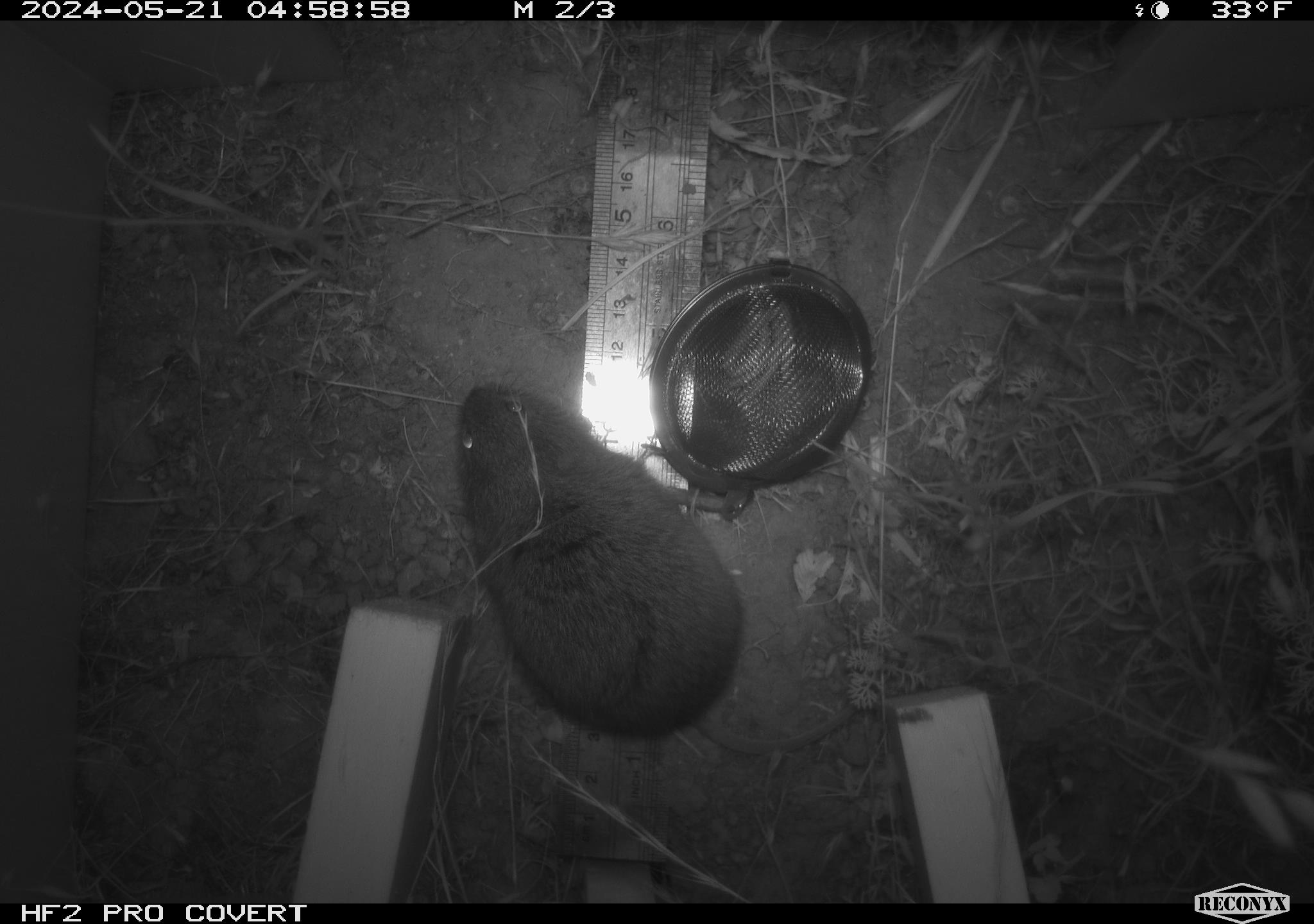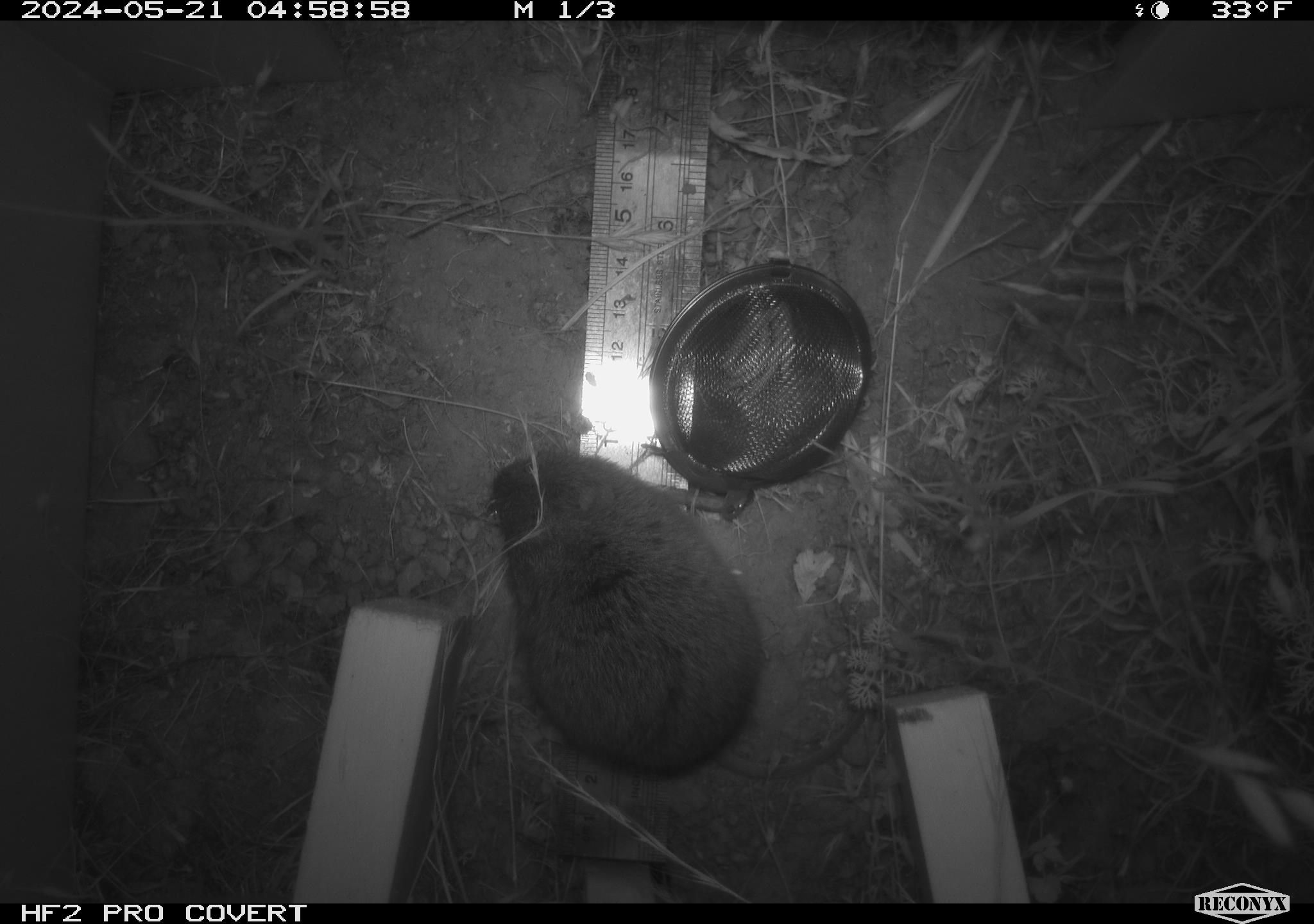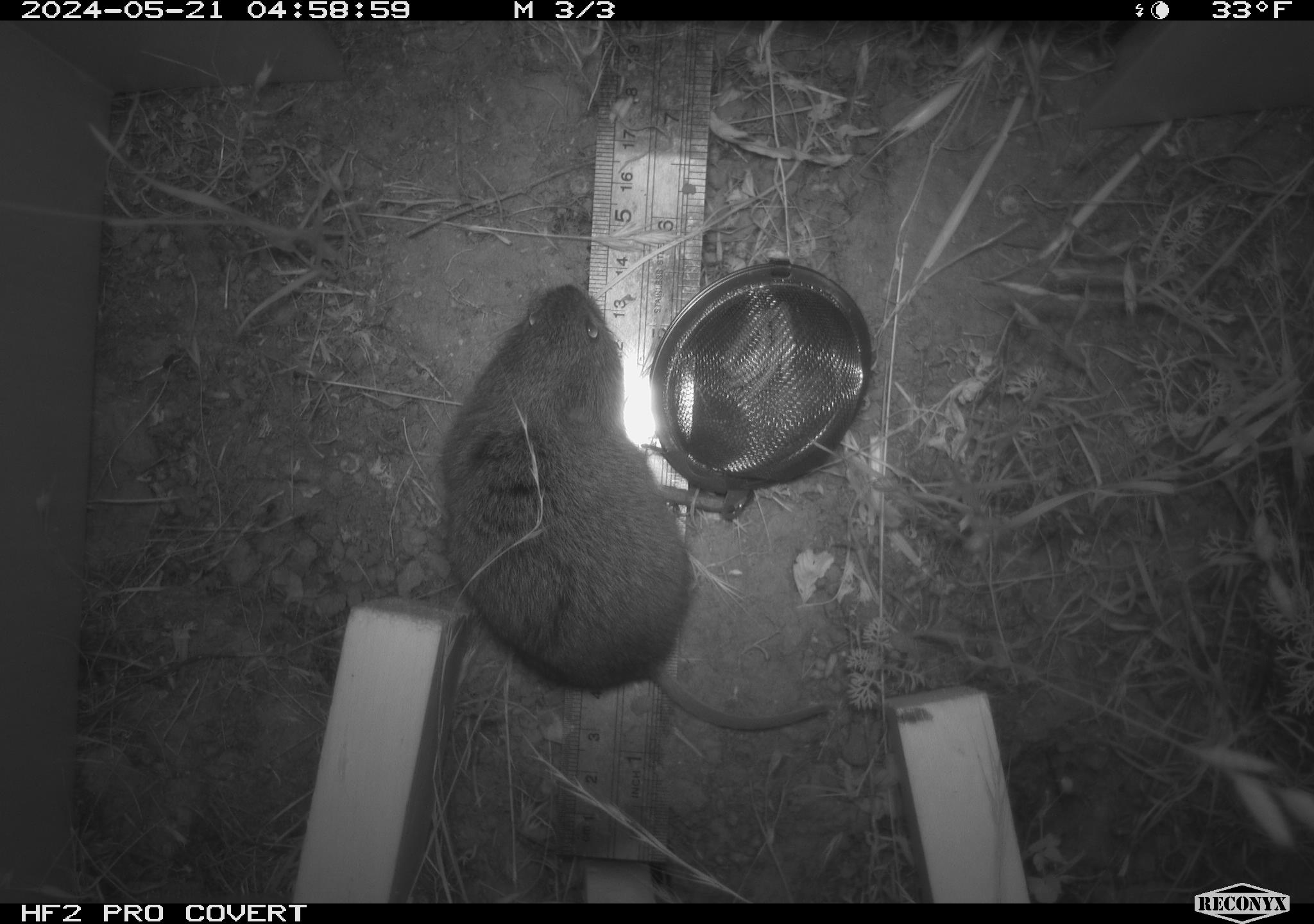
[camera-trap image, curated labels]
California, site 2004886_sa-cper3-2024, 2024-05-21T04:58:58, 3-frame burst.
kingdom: Animalia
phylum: Chordata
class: Mammalia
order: Rodentia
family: Cricetidae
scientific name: Arvicolinae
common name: voles, lemmings, and muskrats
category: arvicolinae subfamily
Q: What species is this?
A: Arvicolinae subfamily (voles, lemmings, and muskrats) (Arvicolinae).